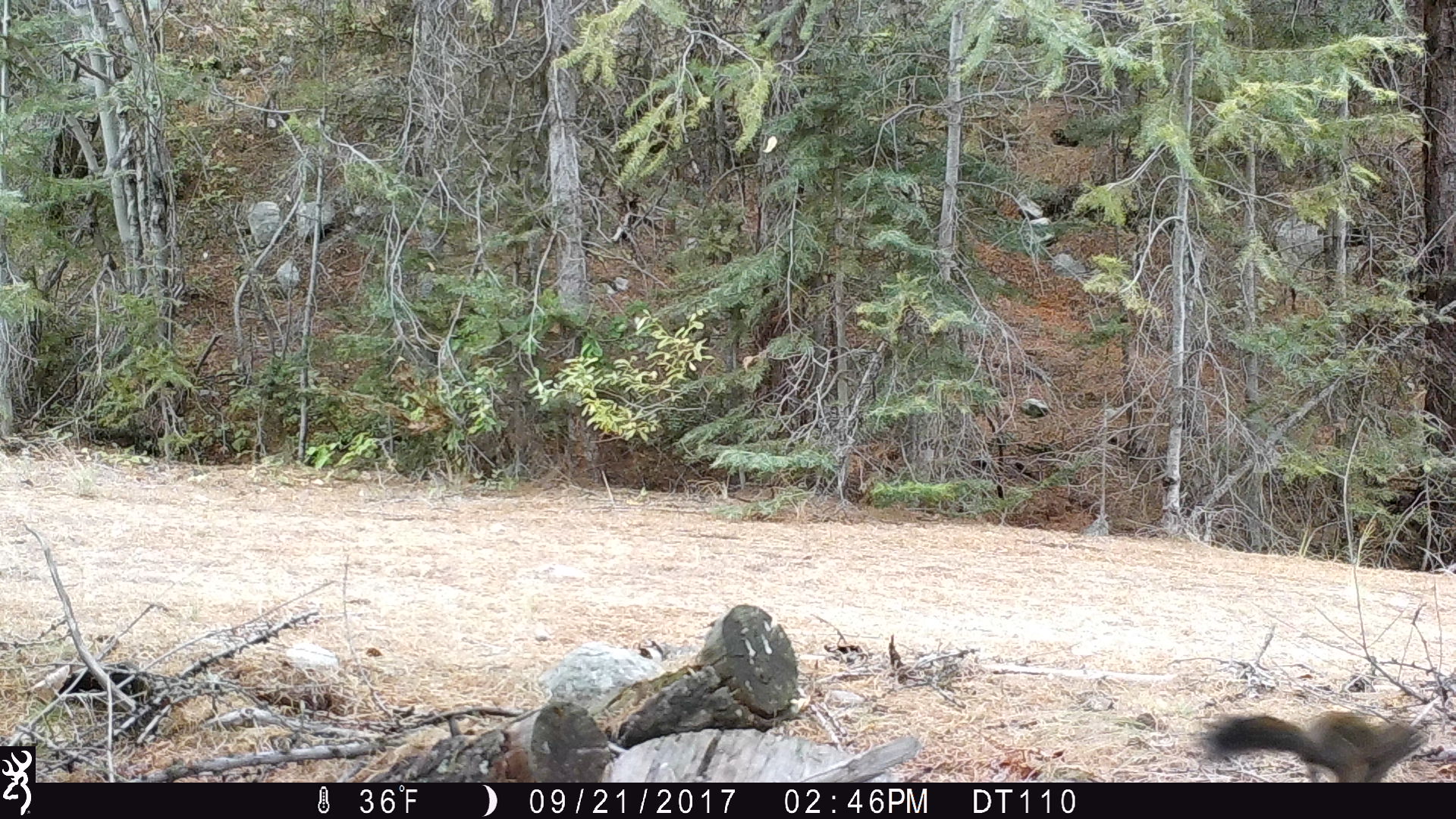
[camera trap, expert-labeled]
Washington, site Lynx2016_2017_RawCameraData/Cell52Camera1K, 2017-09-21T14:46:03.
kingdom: Animalia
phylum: Chordata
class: Mammalia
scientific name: Mammalia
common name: small mammal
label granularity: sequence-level